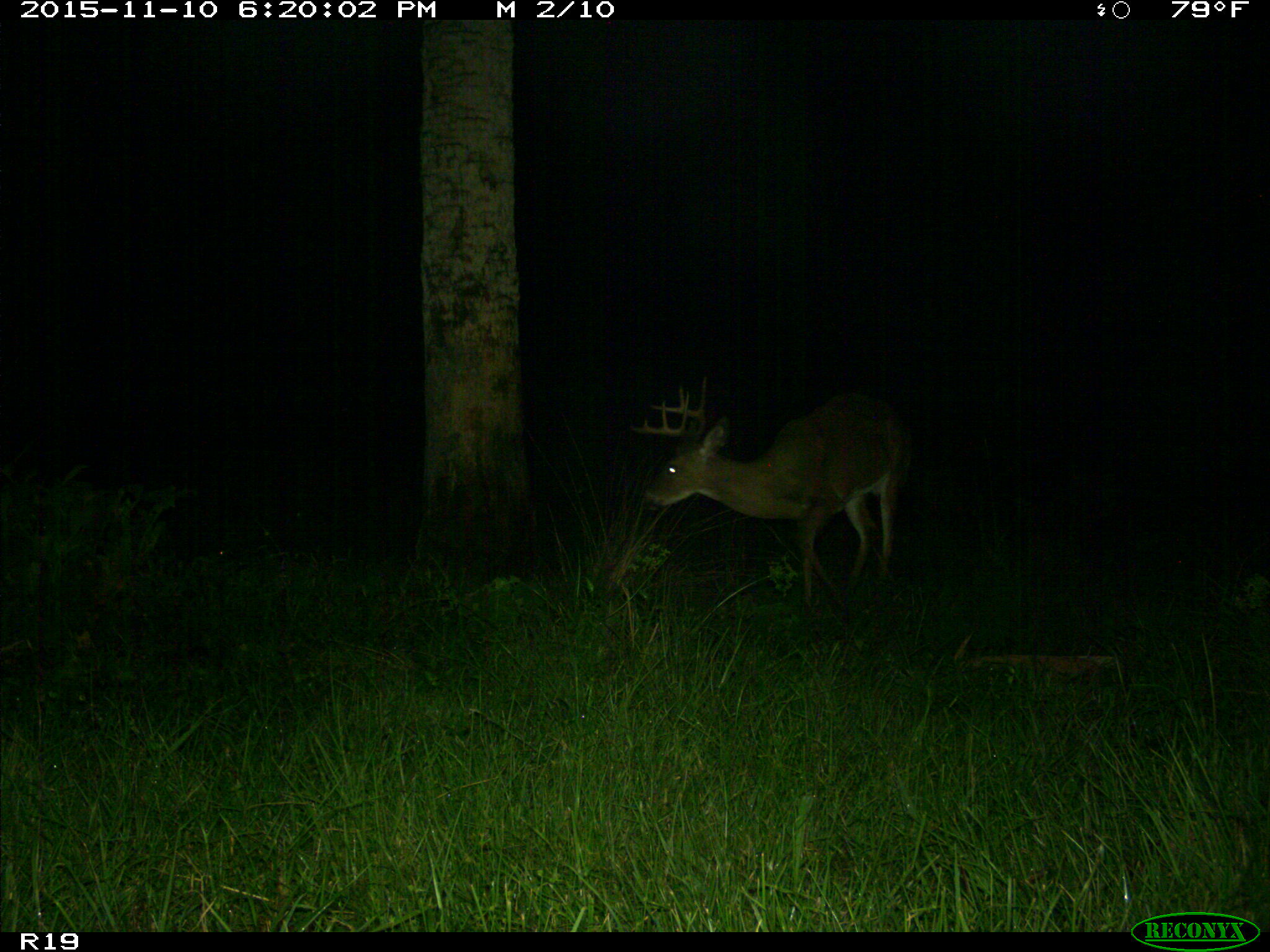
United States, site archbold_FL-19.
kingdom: Animalia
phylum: Chordata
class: Mammalia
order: Artiodactyla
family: Cervidae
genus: Odocoileus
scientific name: Odocoileus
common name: deer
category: unidentified deer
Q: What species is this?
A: Unidentified deer (deer) (Odocoileus).